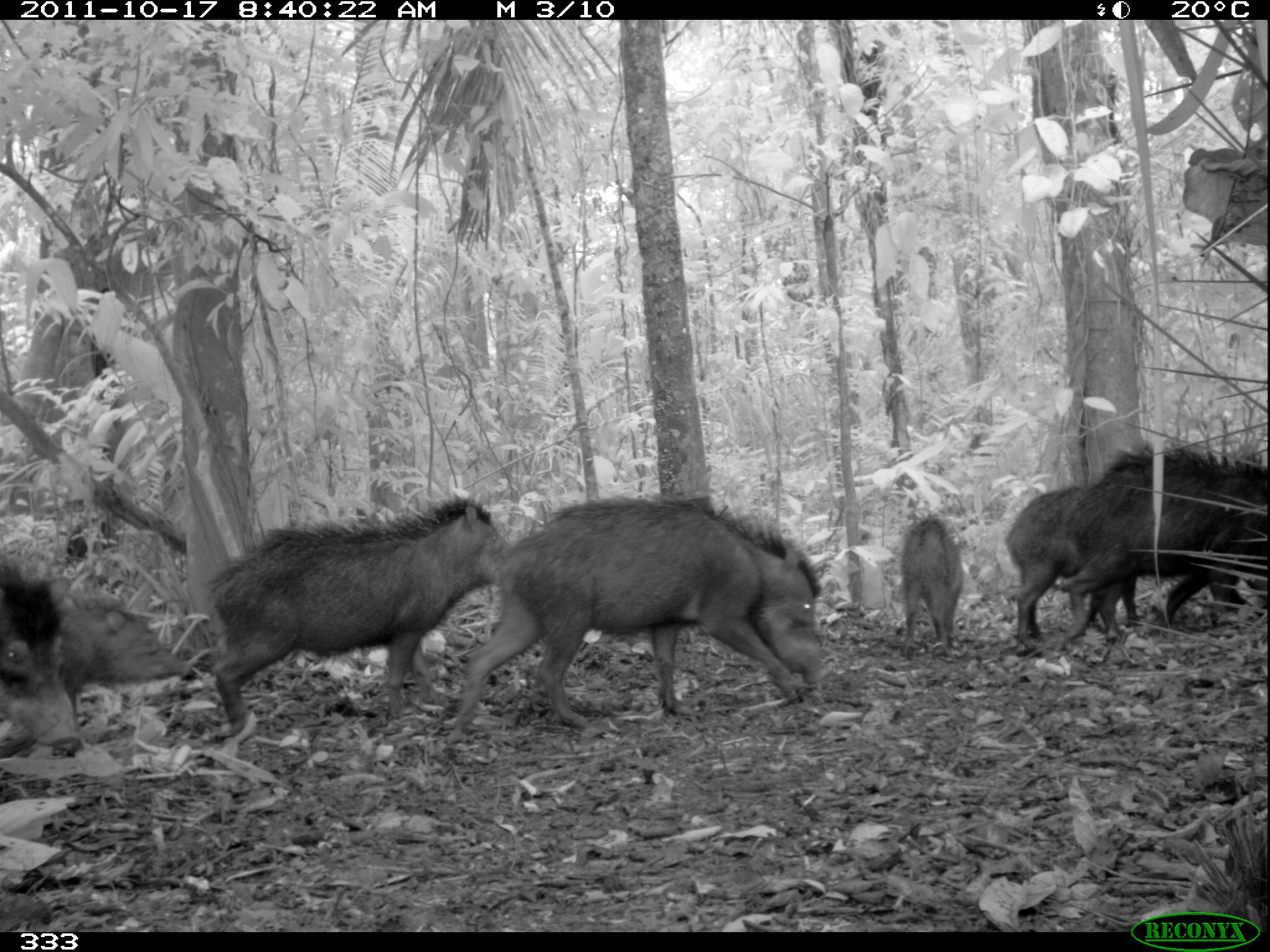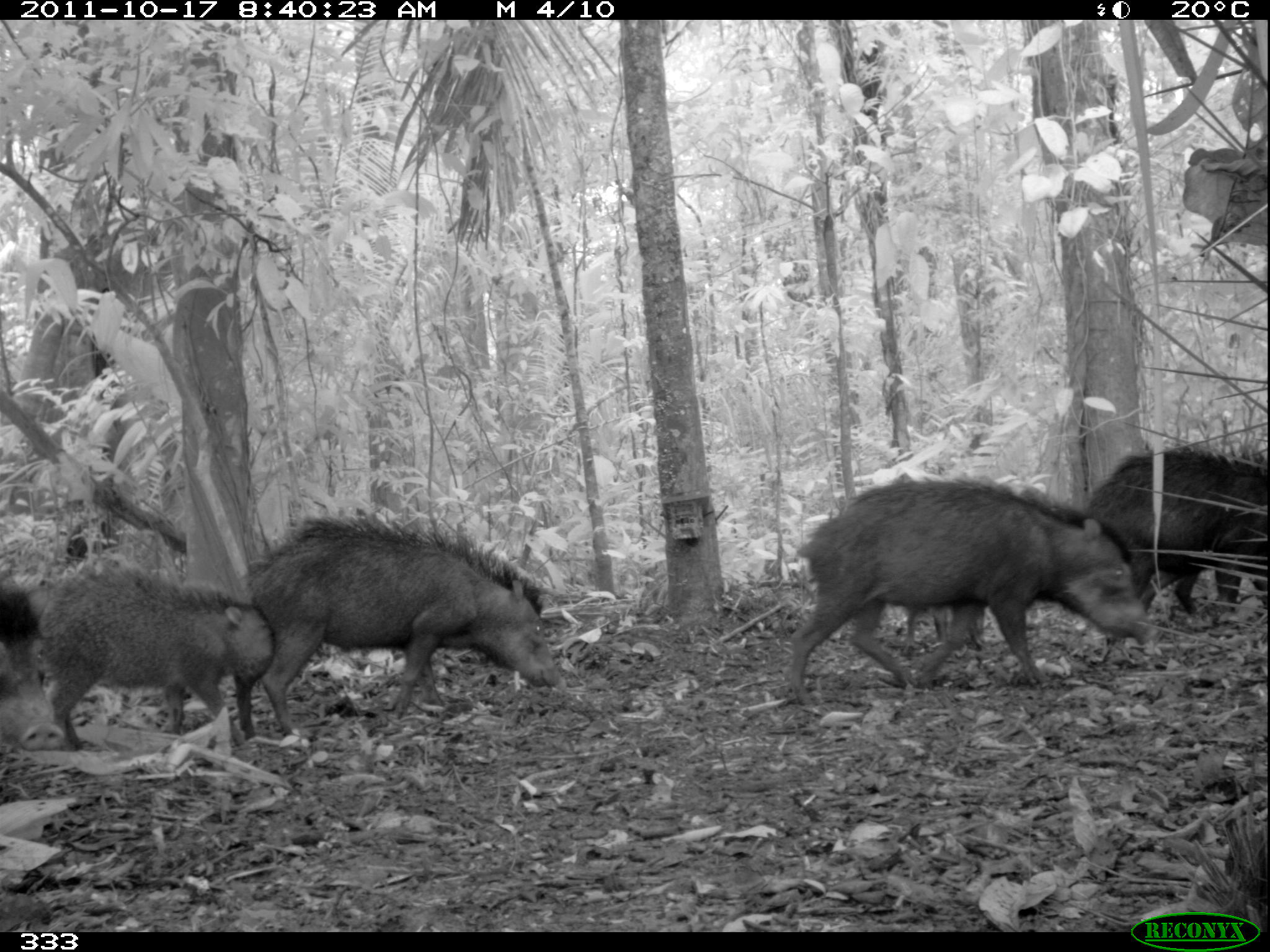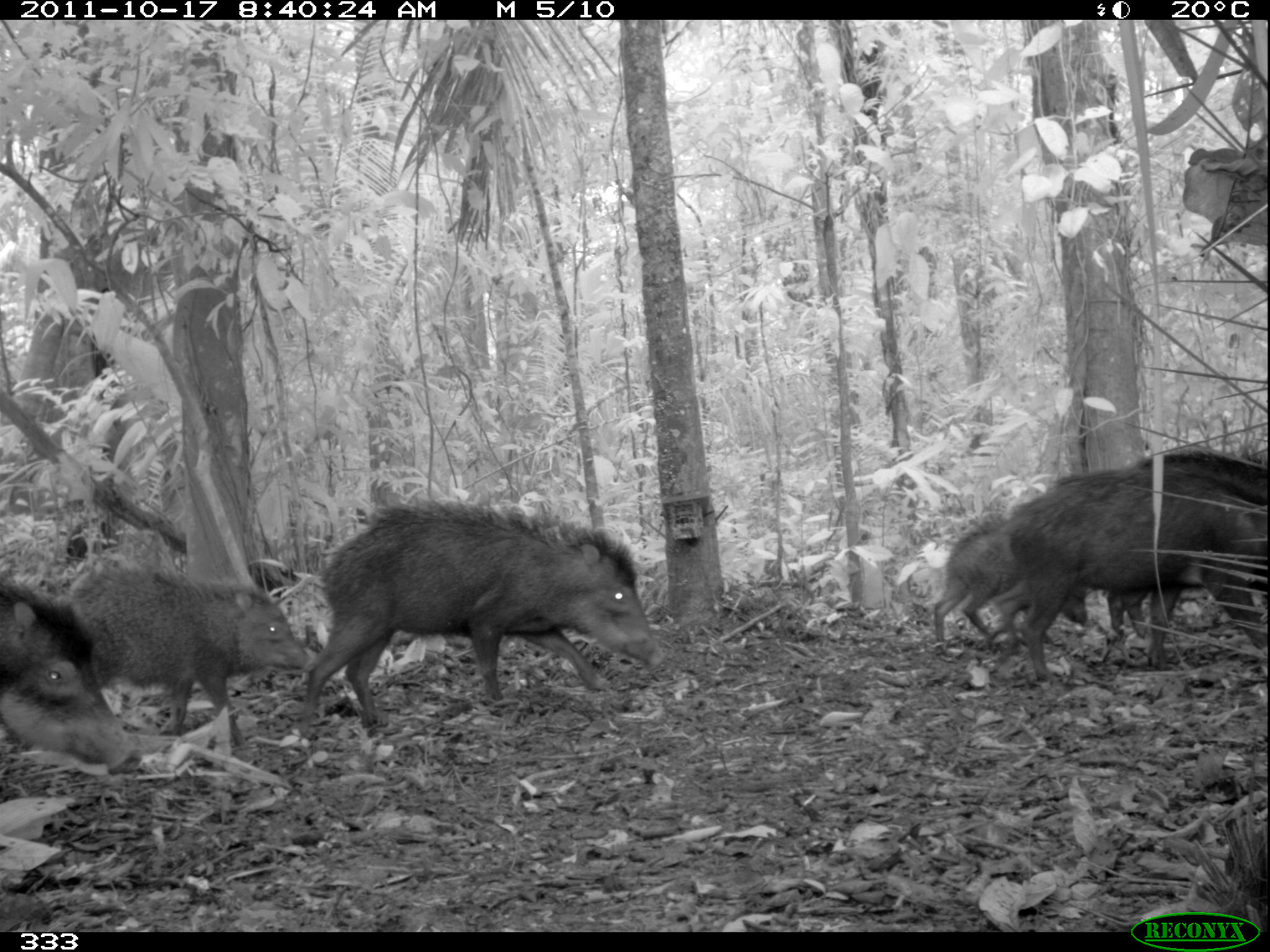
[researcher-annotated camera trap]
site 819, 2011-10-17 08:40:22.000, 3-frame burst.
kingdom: Animalia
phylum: Chordata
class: Mammalia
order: Artiodactyla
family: Tayassuidae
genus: Tayassu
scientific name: Tayassu pecari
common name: white-lipped peccary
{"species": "Tayassu pecari (white-lipped peccary)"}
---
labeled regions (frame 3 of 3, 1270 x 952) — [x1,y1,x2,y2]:
tayassu pecari: [299,500,665,732]; [1008,465,1270,679]; [63,573,315,752]; [1110,445,1270,637]; [2,577,138,777]; [928,516,1090,649]